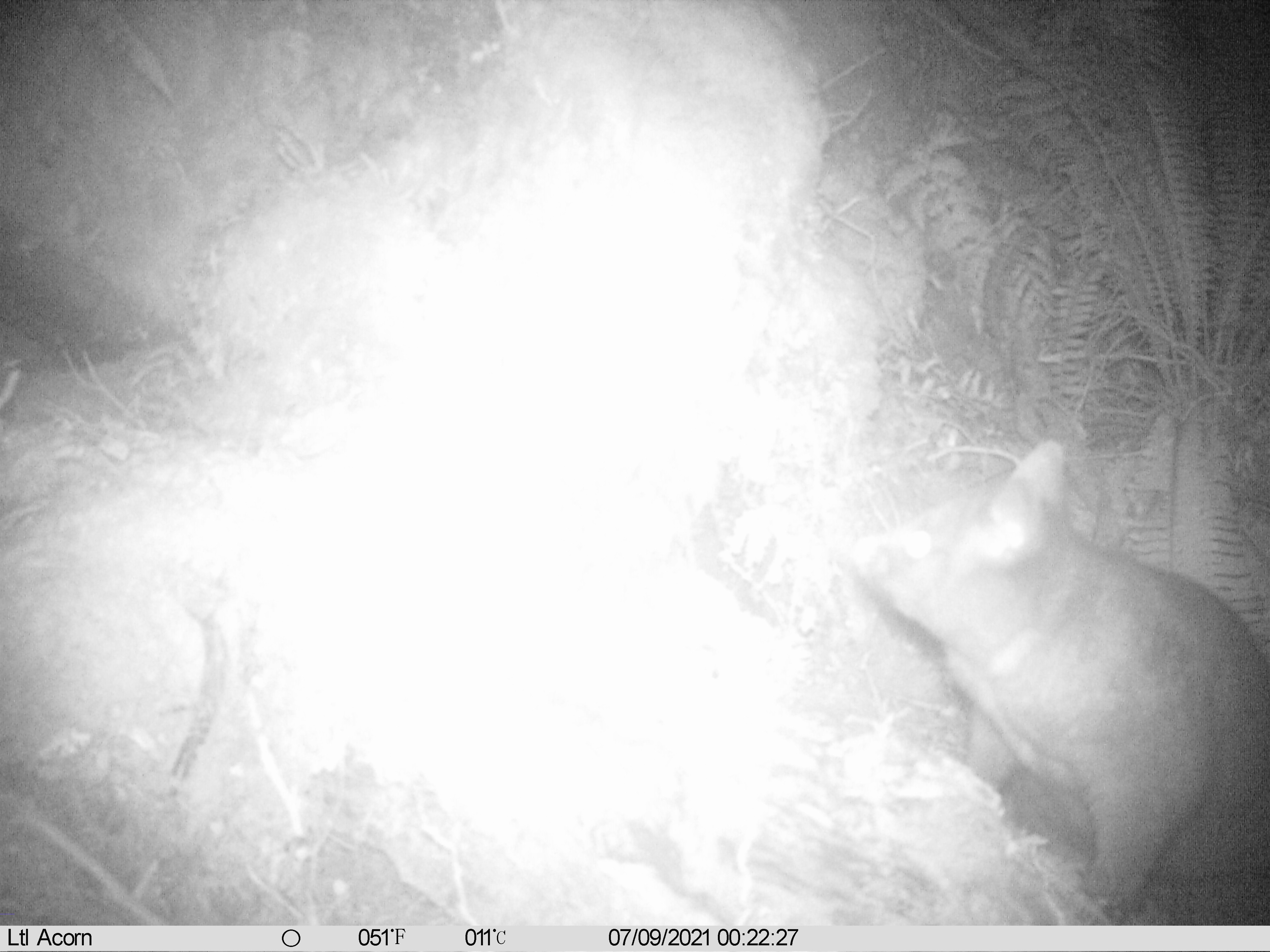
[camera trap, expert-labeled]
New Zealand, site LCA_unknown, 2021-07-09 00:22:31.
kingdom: Animalia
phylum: Chordata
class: Mammalia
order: Diprotodontia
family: Phalangeridae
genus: Trichosurus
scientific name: Trichosurus vulpecula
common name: common brushtail possum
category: possum